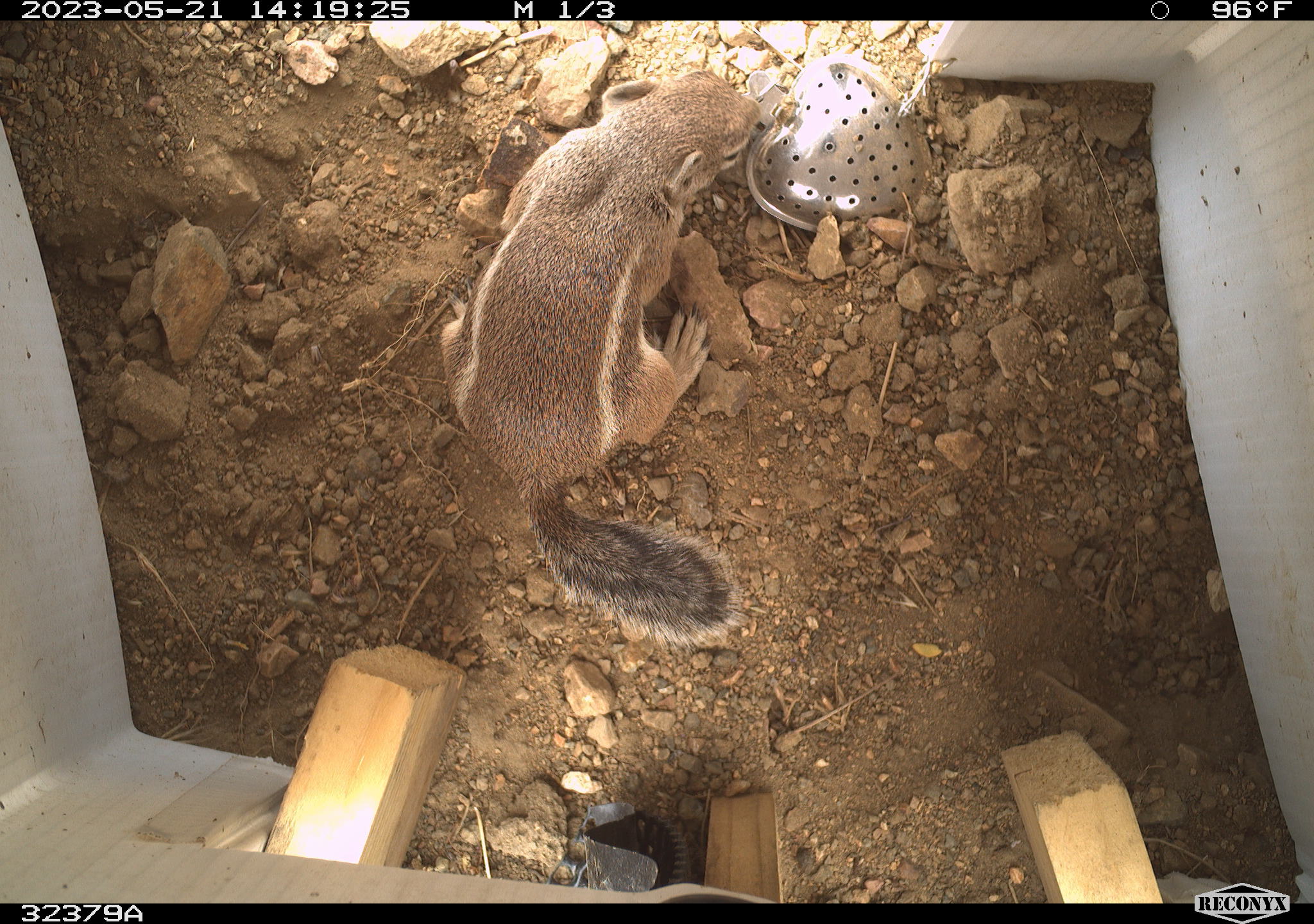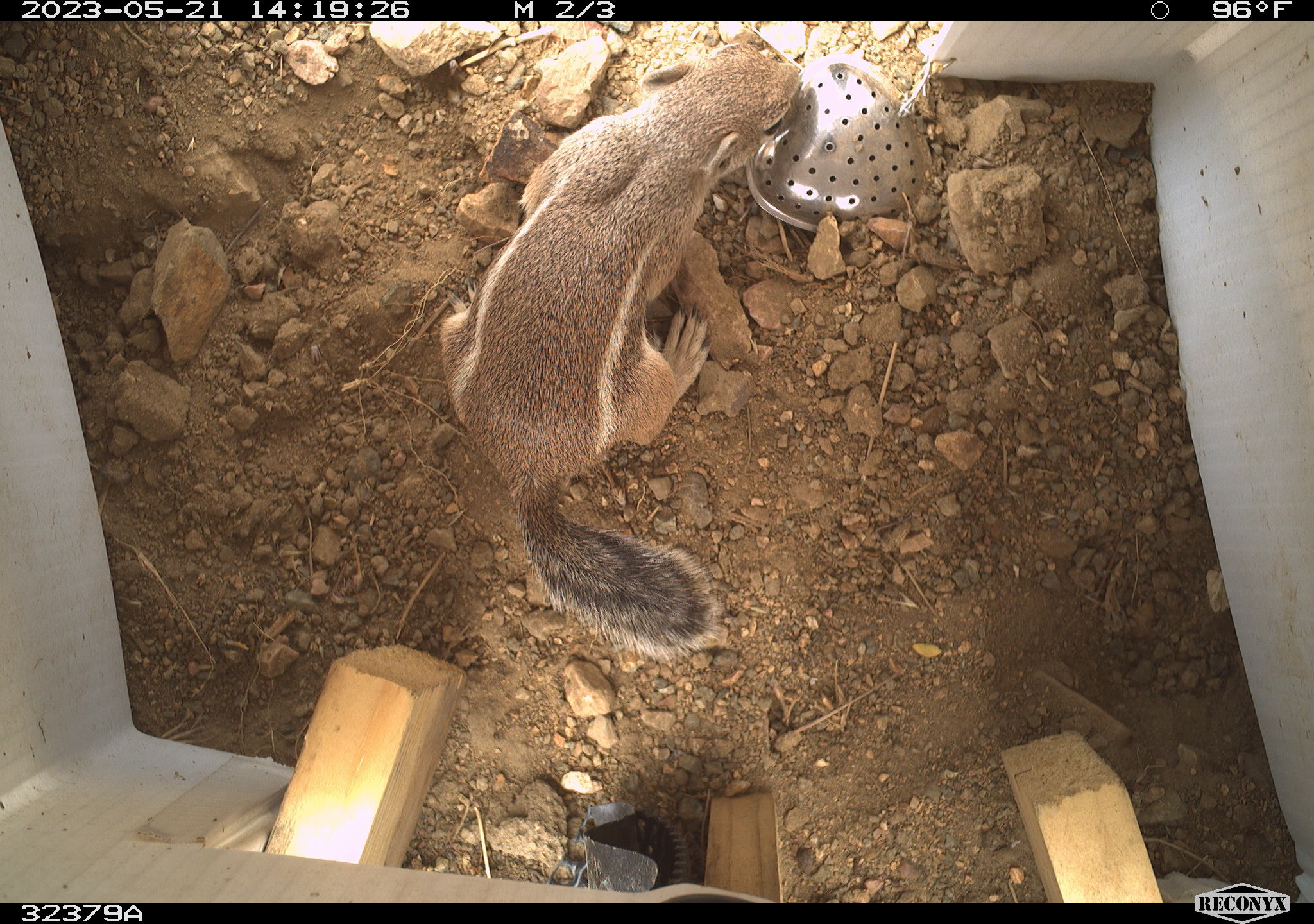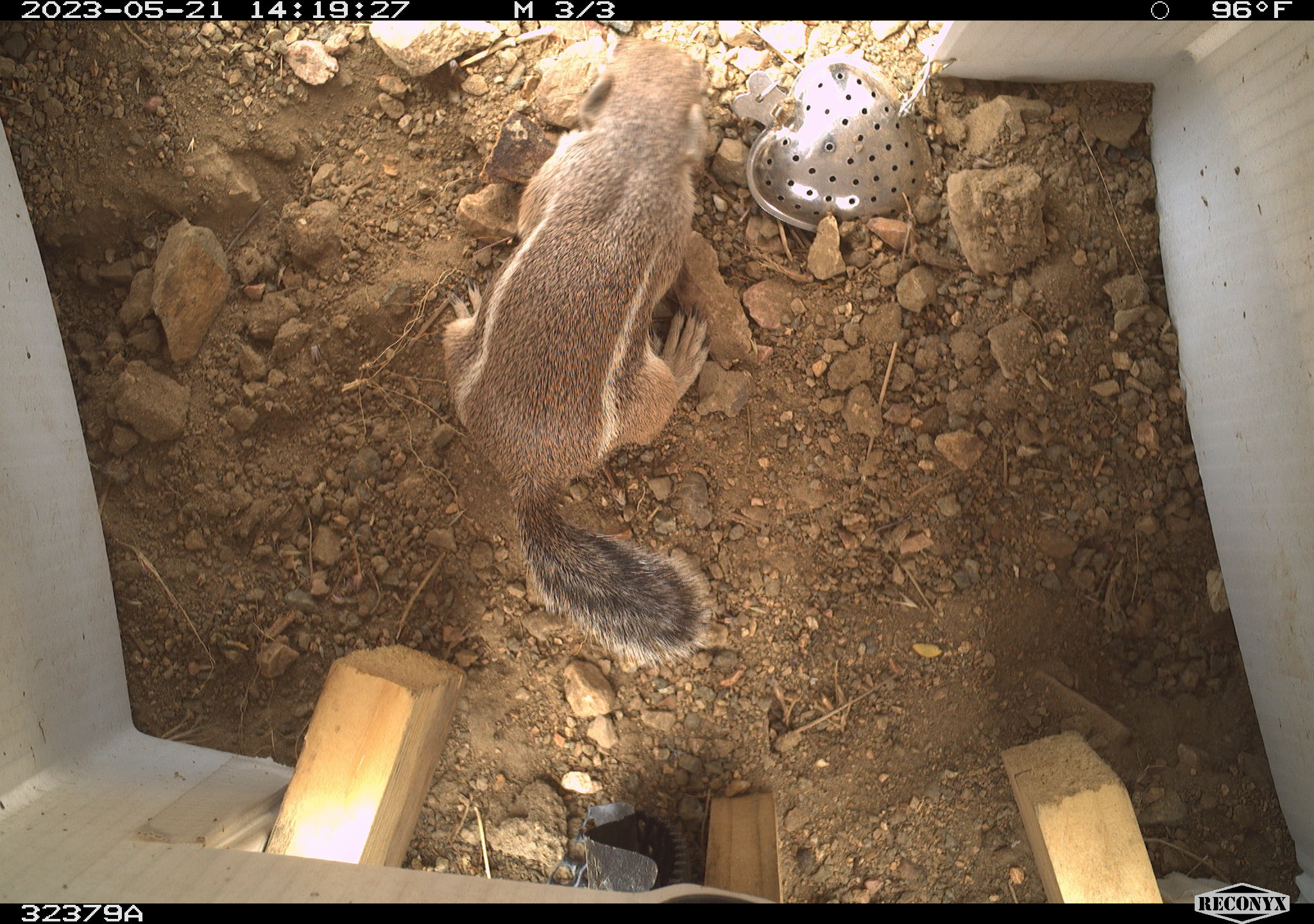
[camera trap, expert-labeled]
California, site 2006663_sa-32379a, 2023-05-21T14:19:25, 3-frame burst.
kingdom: Animalia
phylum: Chordata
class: Mammalia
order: Rodentia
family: Sciuridae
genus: Ammospermophilus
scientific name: Ammospermophilus leucurus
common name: white-tailed antelope squirrel